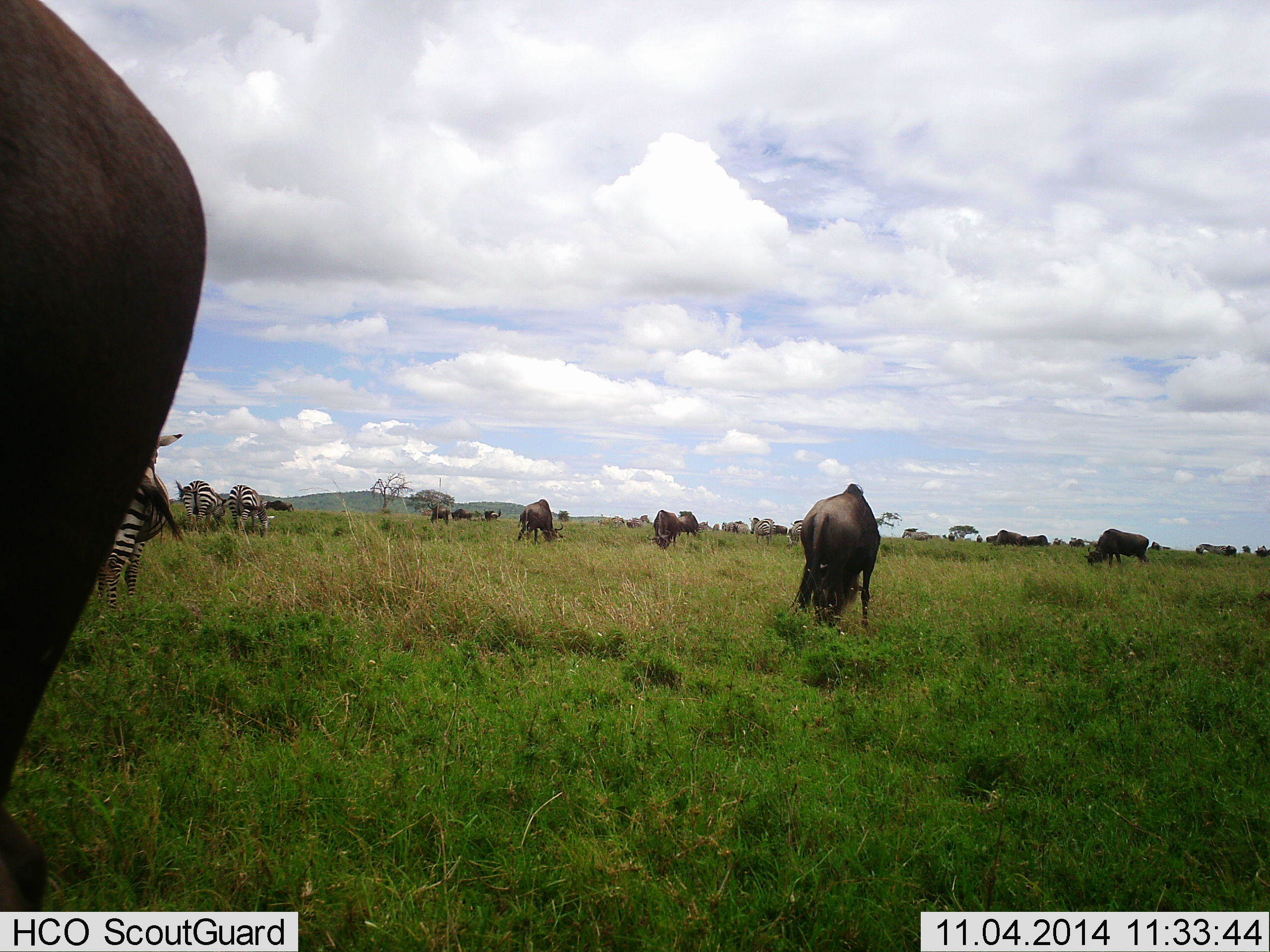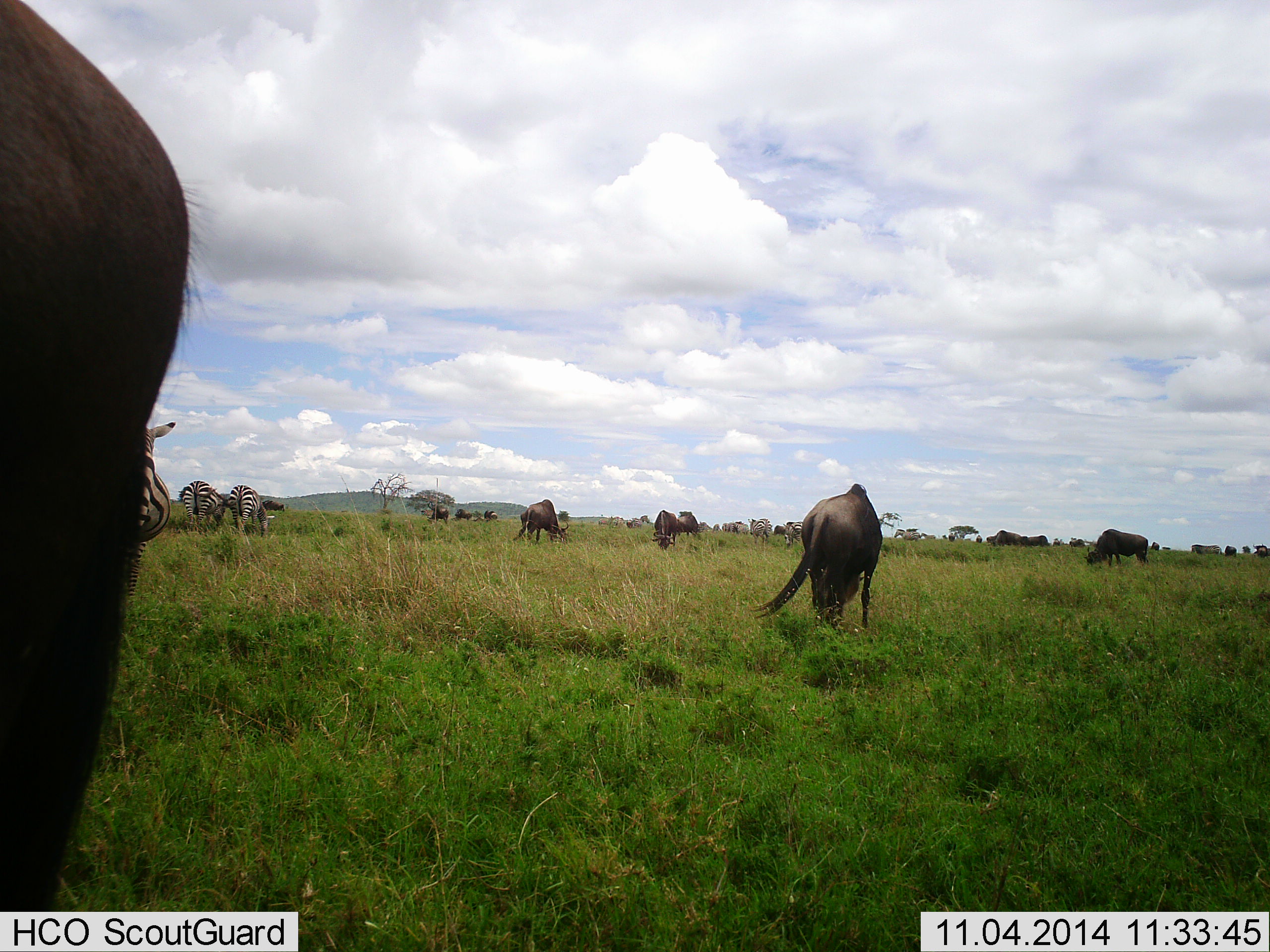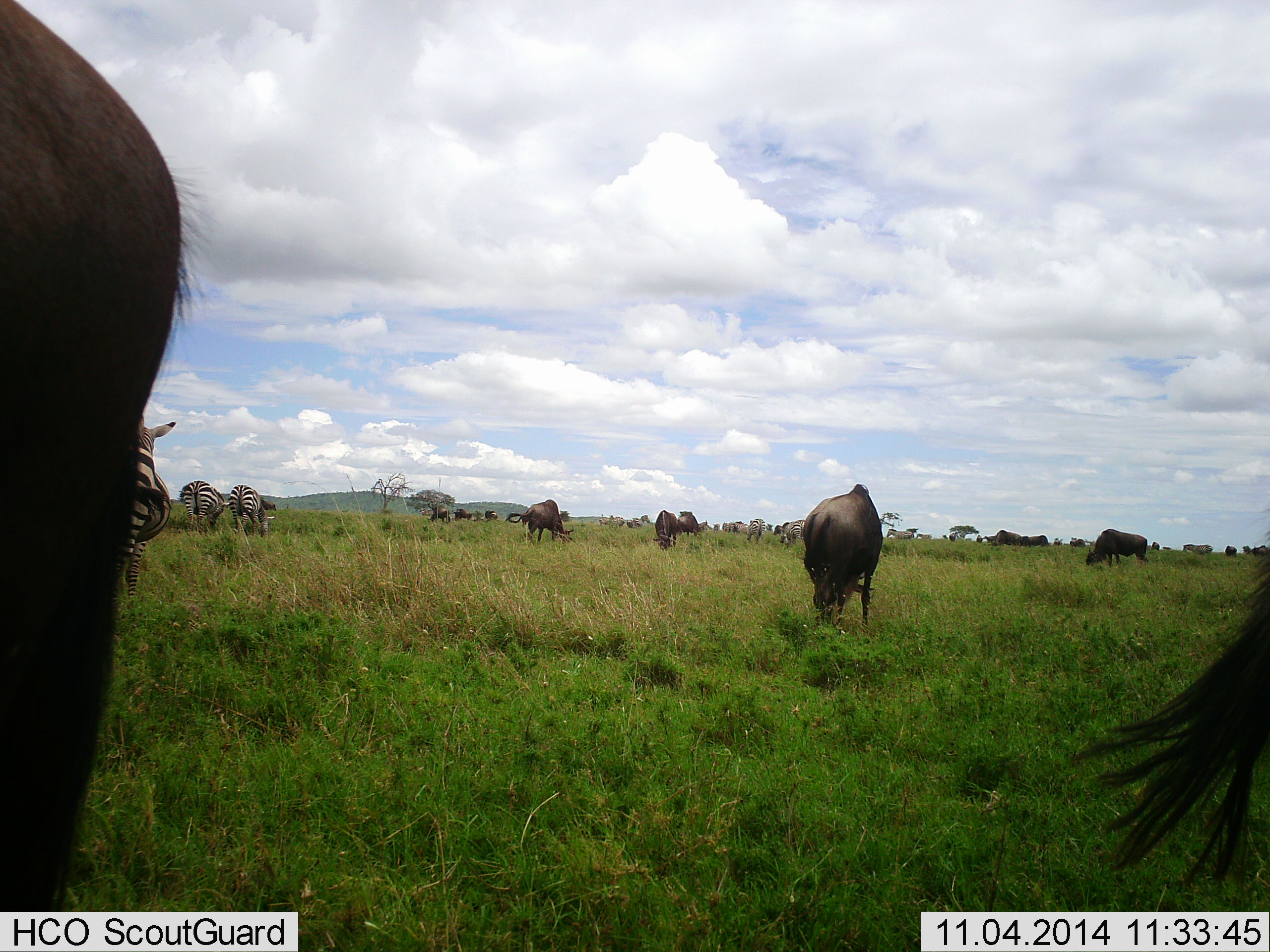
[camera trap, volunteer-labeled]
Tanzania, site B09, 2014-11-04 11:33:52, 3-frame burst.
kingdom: Animalia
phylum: Chordata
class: Mammalia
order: Artiodactyla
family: Bovidae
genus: Connochaetes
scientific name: Connochaetes taurinus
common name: blue wildebeest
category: wildebeest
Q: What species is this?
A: Wildebeest (blue wildebeest) (Connochaetes taurinus).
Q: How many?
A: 11-50.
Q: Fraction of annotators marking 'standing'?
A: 46%.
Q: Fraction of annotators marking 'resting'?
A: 0%.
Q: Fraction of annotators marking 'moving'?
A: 15%.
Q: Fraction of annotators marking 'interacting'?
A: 0%.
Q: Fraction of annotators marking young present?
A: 0%.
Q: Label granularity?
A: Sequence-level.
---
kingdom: Animalia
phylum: Chordata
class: Mammalia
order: Perissodactyla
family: Equidae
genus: Equus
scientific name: Equus quagga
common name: plains zebra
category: zebra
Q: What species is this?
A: Zebra (plains zebra) (Equus quagga).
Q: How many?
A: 3.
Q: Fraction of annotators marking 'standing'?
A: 50%.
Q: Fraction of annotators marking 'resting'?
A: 0%.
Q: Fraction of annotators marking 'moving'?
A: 20%.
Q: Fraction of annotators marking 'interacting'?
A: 0%.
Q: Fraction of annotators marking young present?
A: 0%.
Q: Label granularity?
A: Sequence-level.